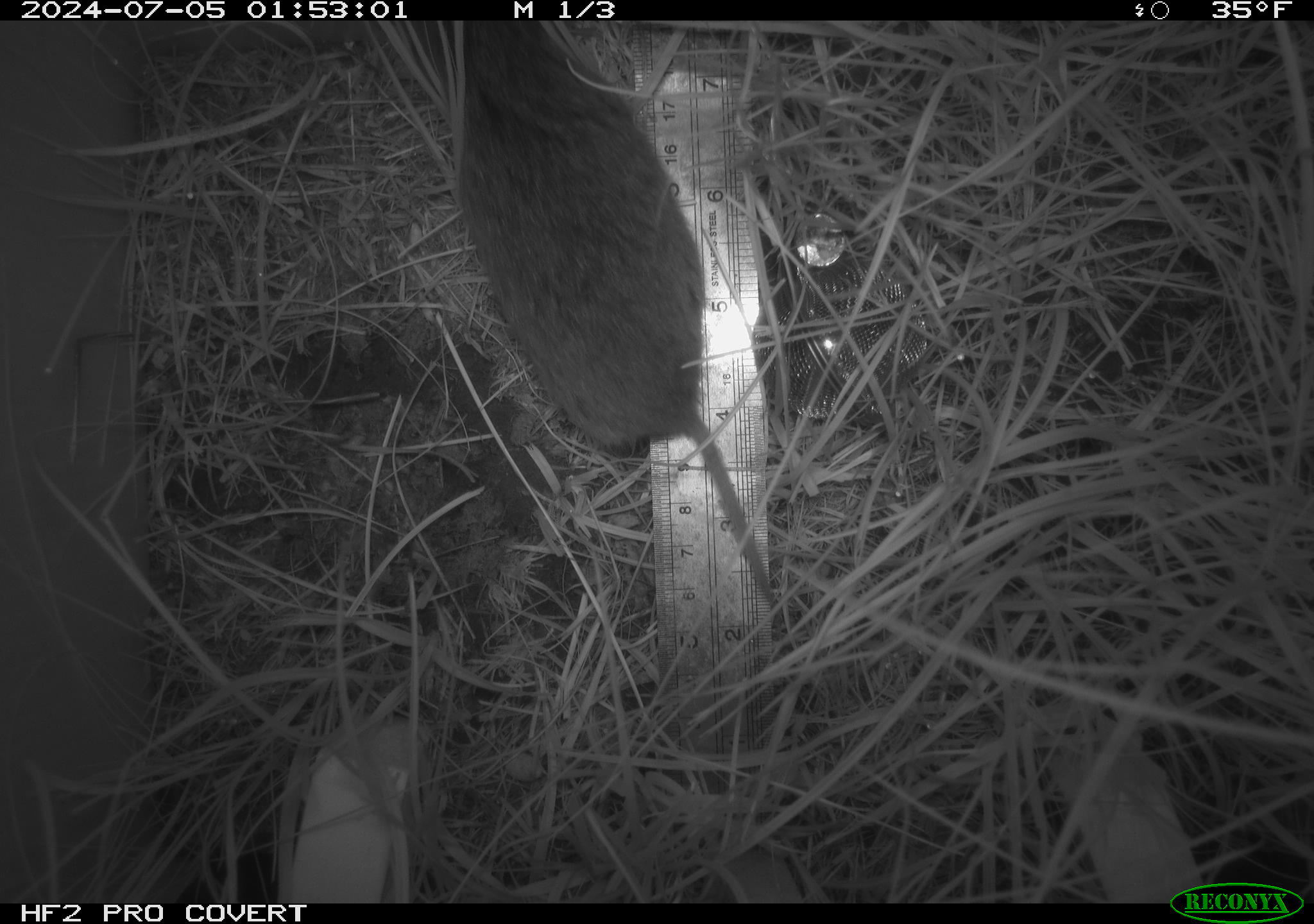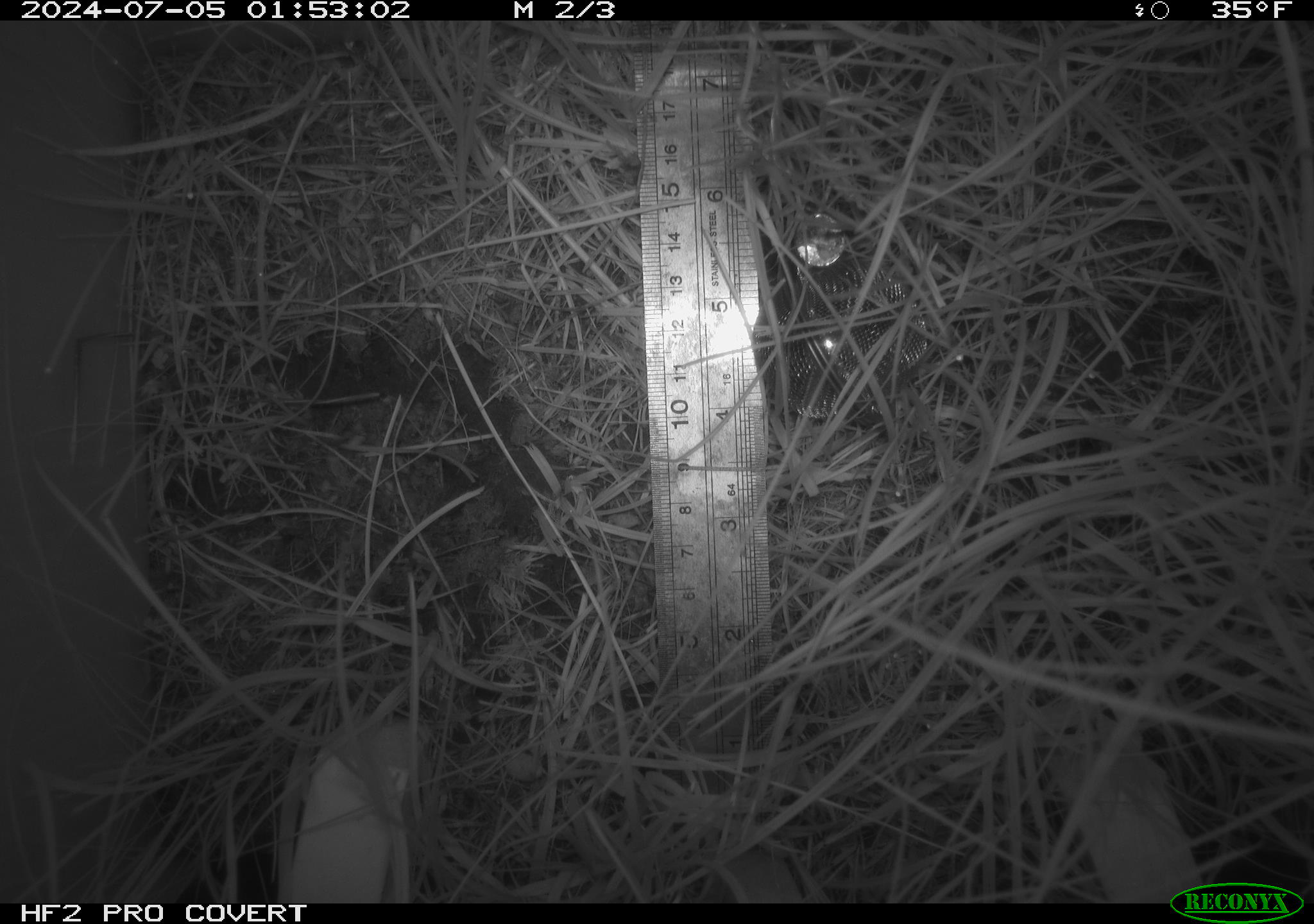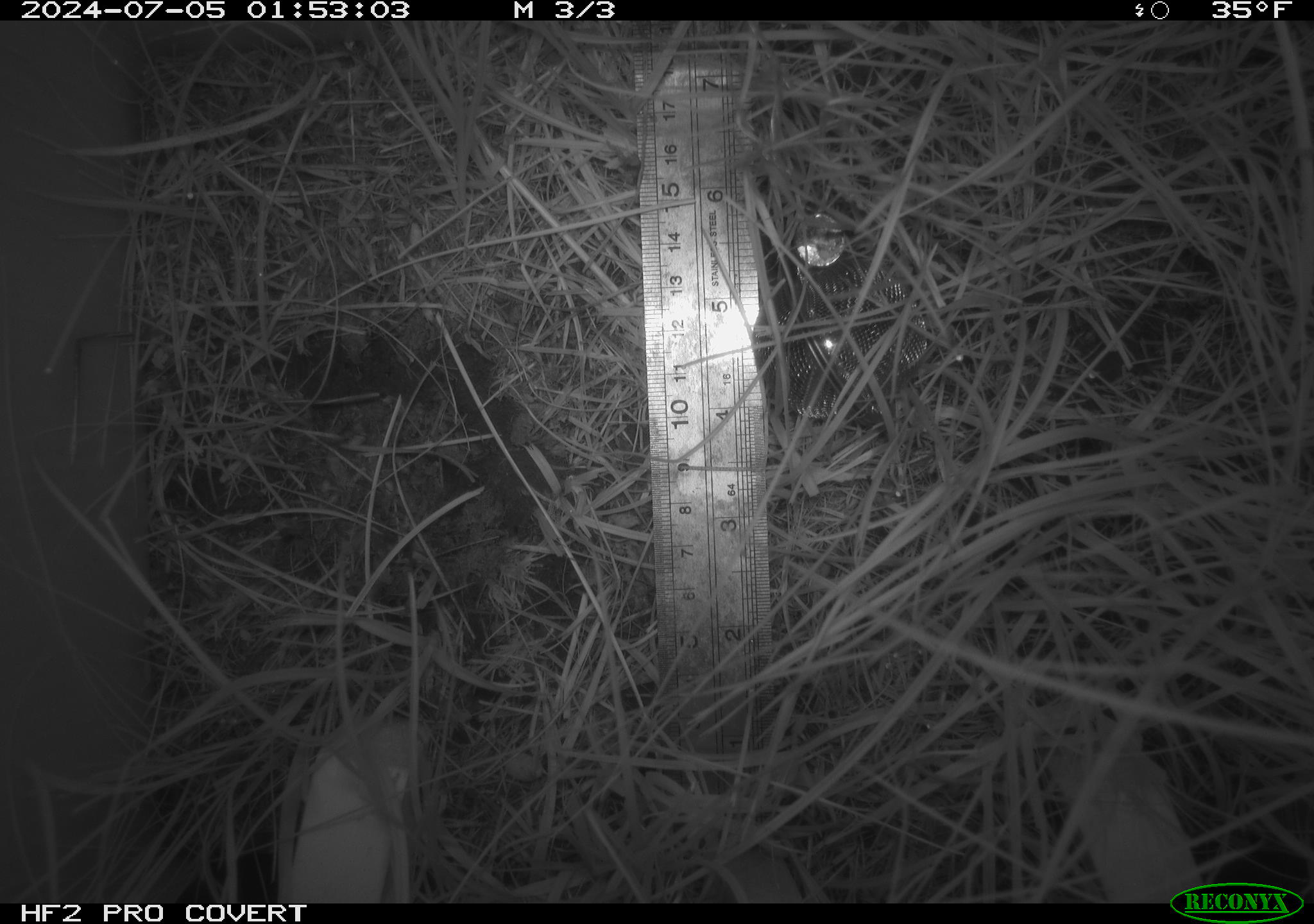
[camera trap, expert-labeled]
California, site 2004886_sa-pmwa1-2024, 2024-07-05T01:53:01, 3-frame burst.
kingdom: Animalia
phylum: Chordata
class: Mammalia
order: Rodentia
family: Cricetidae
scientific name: Arvicolinae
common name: voles, lemmings, and muskrats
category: arvicolinae subfamily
Arvicolinae subfamily (voles, lemmings, and muskrats) (Arvicolinae).